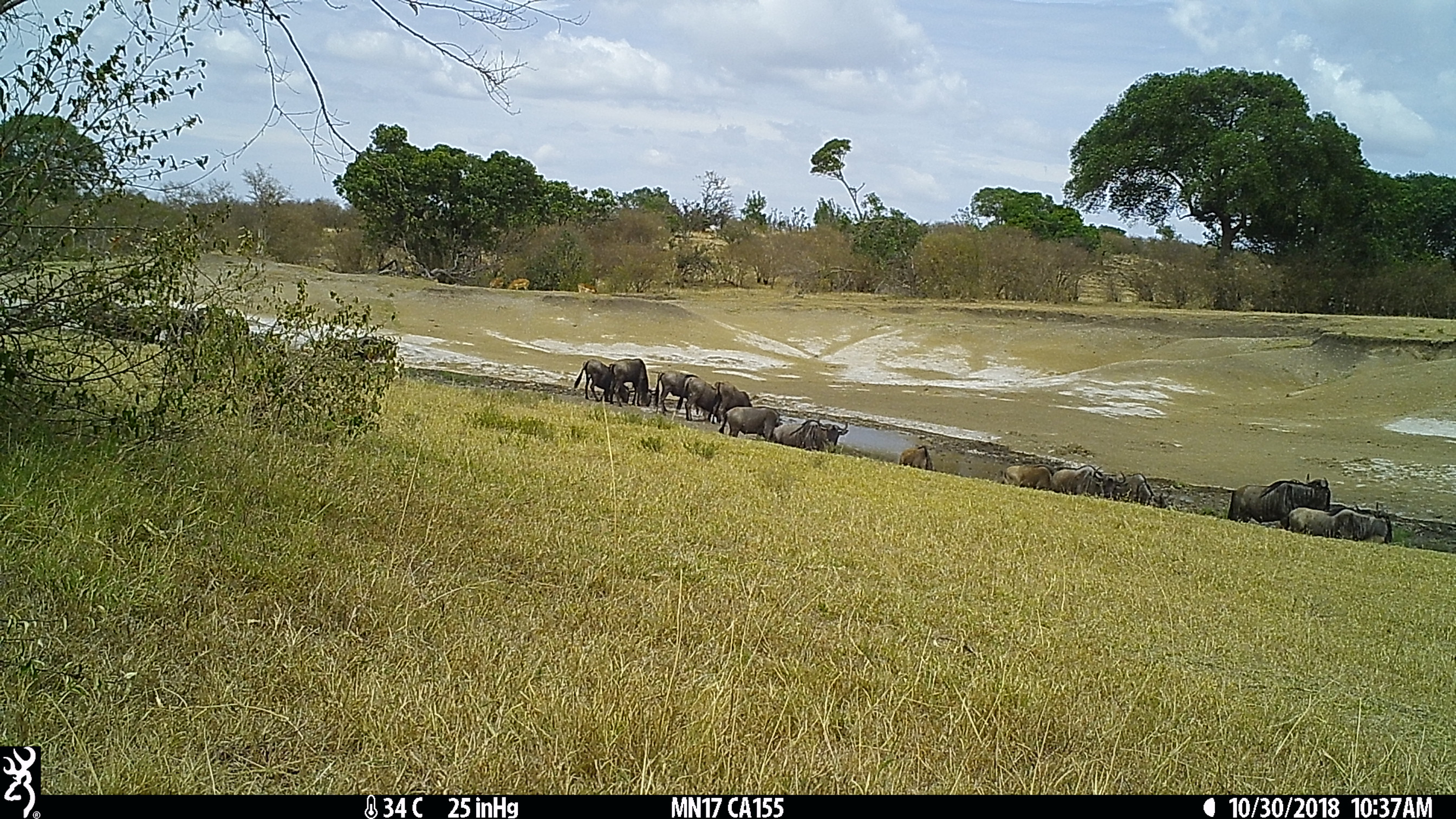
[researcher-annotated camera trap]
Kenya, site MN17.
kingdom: Animalia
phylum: Chordata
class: Mammalia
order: Artiodactyla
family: Bovidae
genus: Connochaetes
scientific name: Connochaetes taurinus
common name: blue wildebeest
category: wildebeest